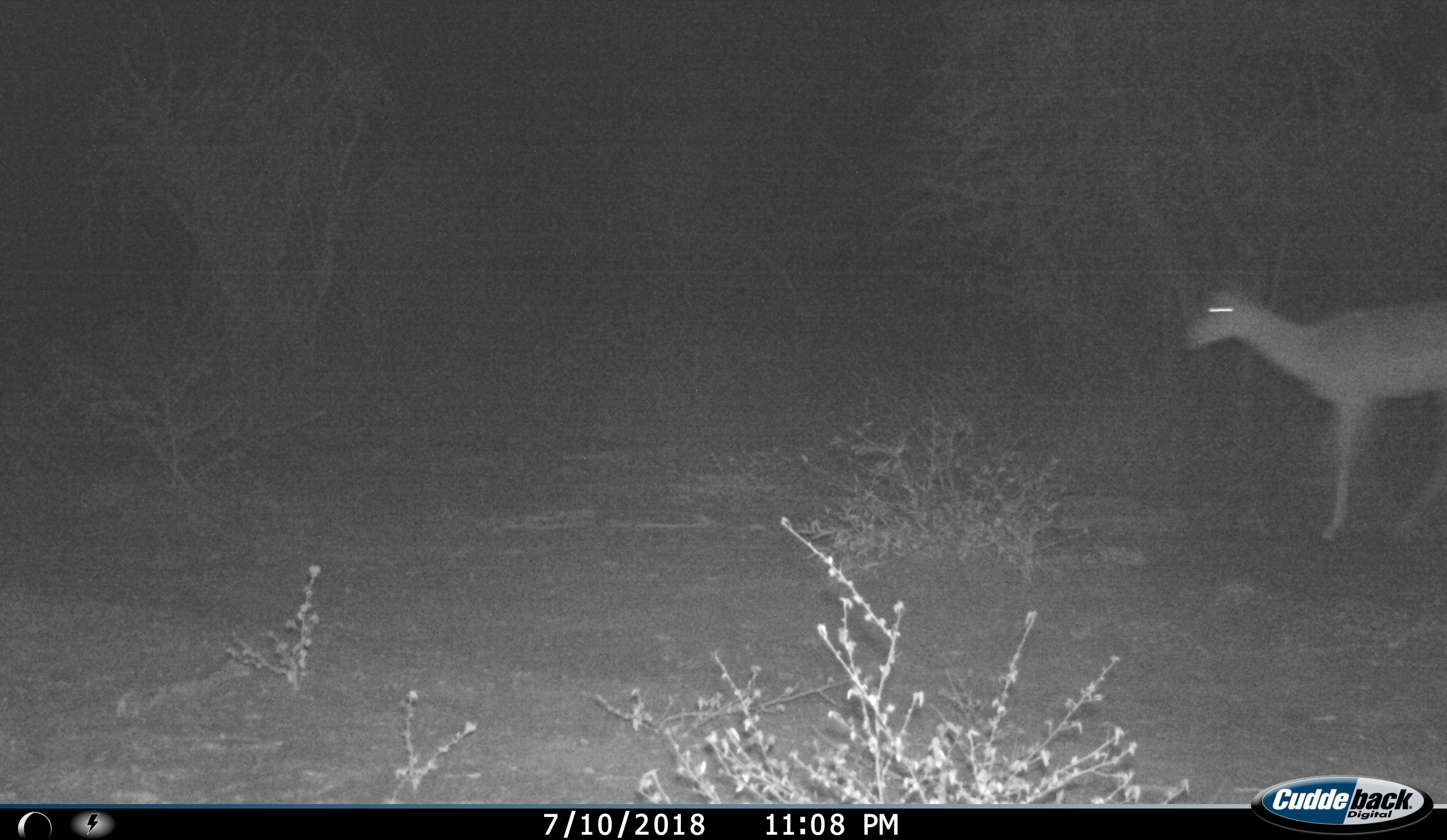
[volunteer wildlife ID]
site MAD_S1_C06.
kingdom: Animalia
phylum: Chordata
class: Mammalia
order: Artiodactyla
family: Bovidae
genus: Aepyceros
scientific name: Aepyceros melampus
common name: impala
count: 1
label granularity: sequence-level